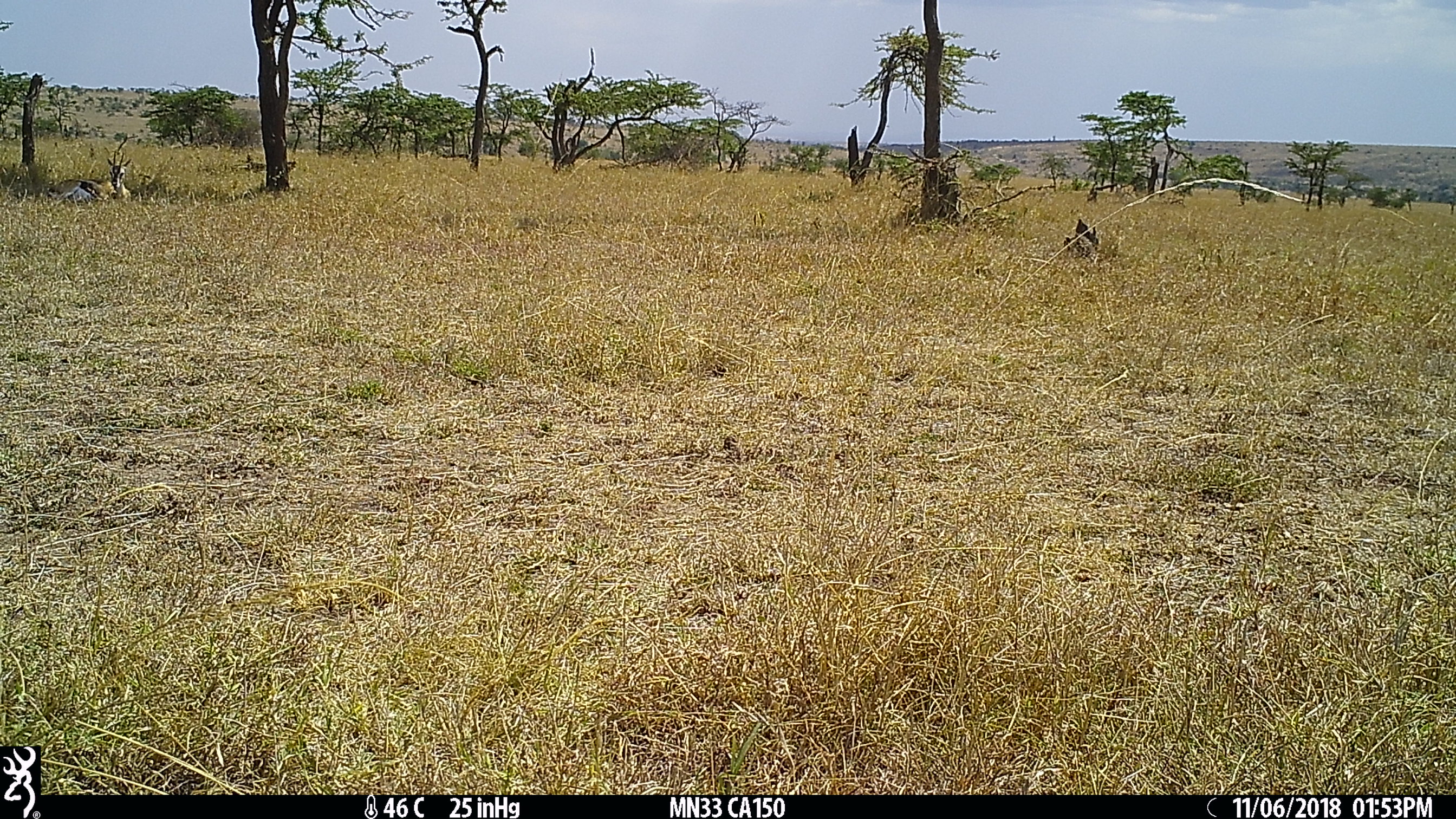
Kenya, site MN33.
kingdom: Animalia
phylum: Chordata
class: Mammalia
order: Artiodactyla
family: Bovidae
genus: Eudorcas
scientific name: Eudorcas thomsonii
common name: thomon's gazelle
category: gazelle thomsons